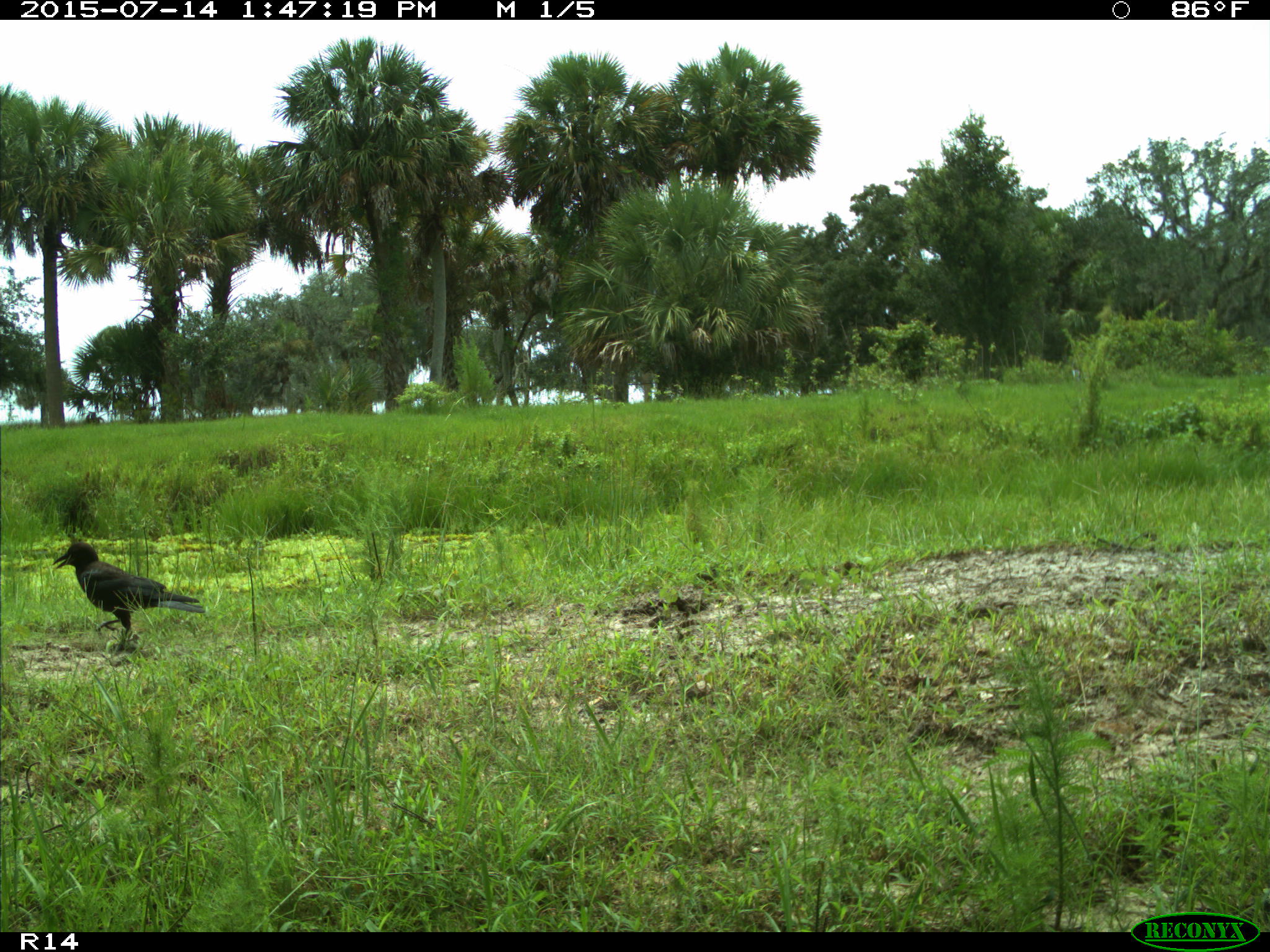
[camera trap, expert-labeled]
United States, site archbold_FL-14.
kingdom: Animalia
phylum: Chordata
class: Mammalia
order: Artiodactyla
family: Bovidae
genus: Bos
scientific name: Bos taurus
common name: domestic cow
Bos taurus (domestic cow).